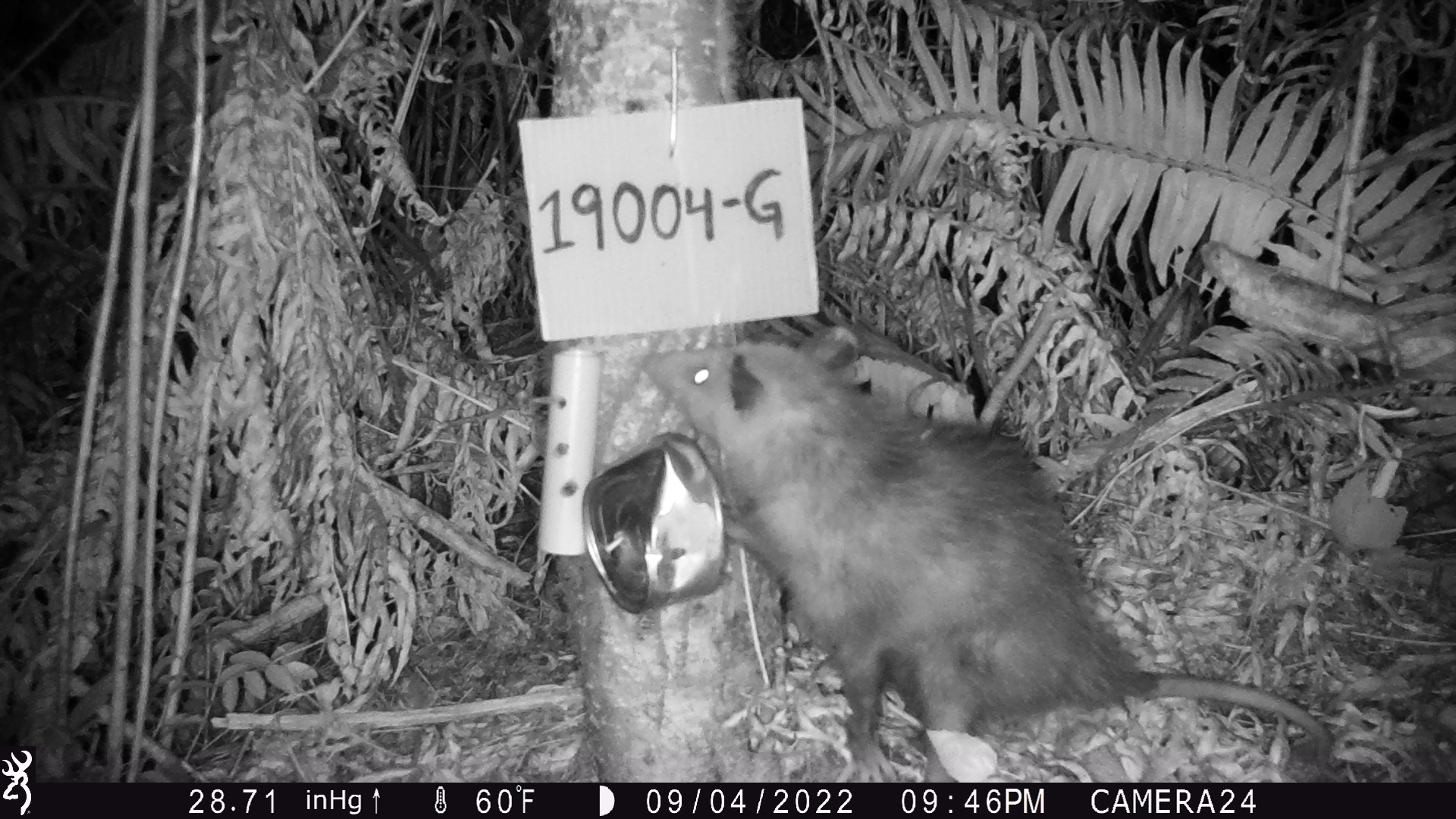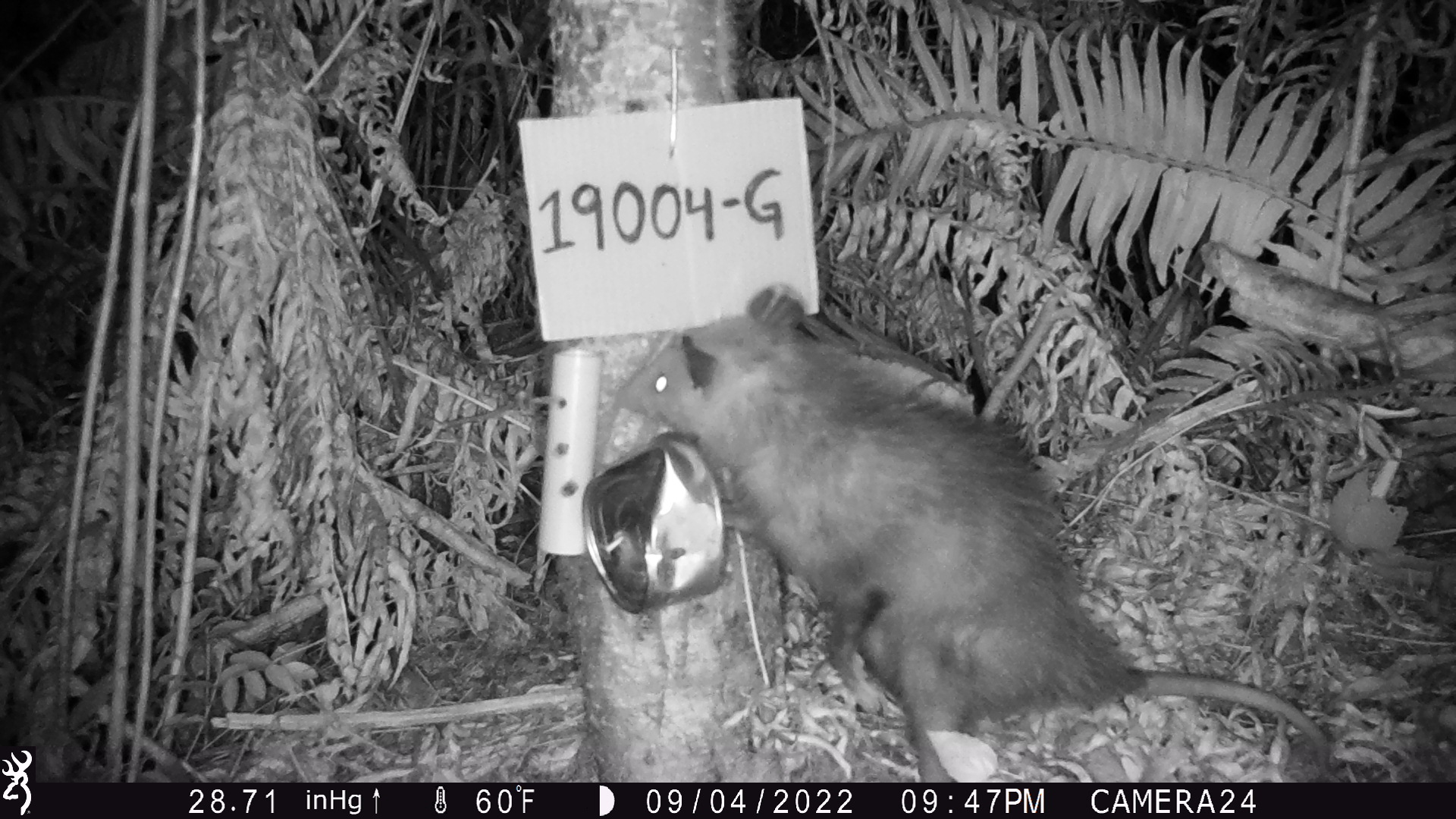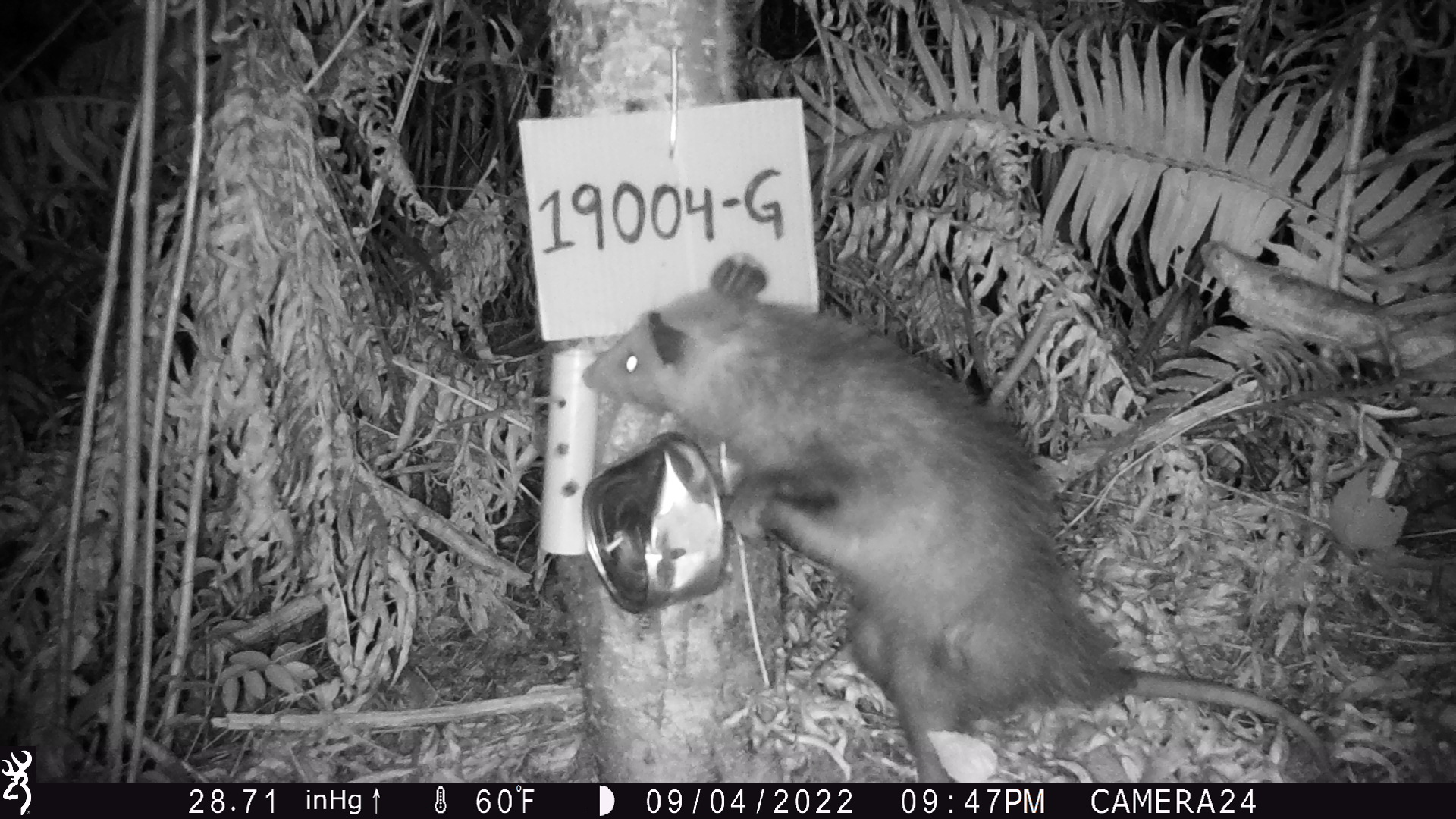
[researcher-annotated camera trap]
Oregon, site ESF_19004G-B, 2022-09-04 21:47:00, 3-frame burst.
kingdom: Animalia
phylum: Chordata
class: Mammalia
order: Didelphimorphia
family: Didelphidae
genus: Didelphis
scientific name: Didelphis virginiana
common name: virginia opossum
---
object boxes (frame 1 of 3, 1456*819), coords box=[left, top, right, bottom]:
virginia opossum: box=[625, 311, 1350, 773]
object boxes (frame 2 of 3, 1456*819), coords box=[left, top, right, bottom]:
virginia opossum: box=[576, 260, 1365, 775]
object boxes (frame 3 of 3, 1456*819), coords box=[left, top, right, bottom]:
virginia opossum: box=[570, 231, 1343, 779]